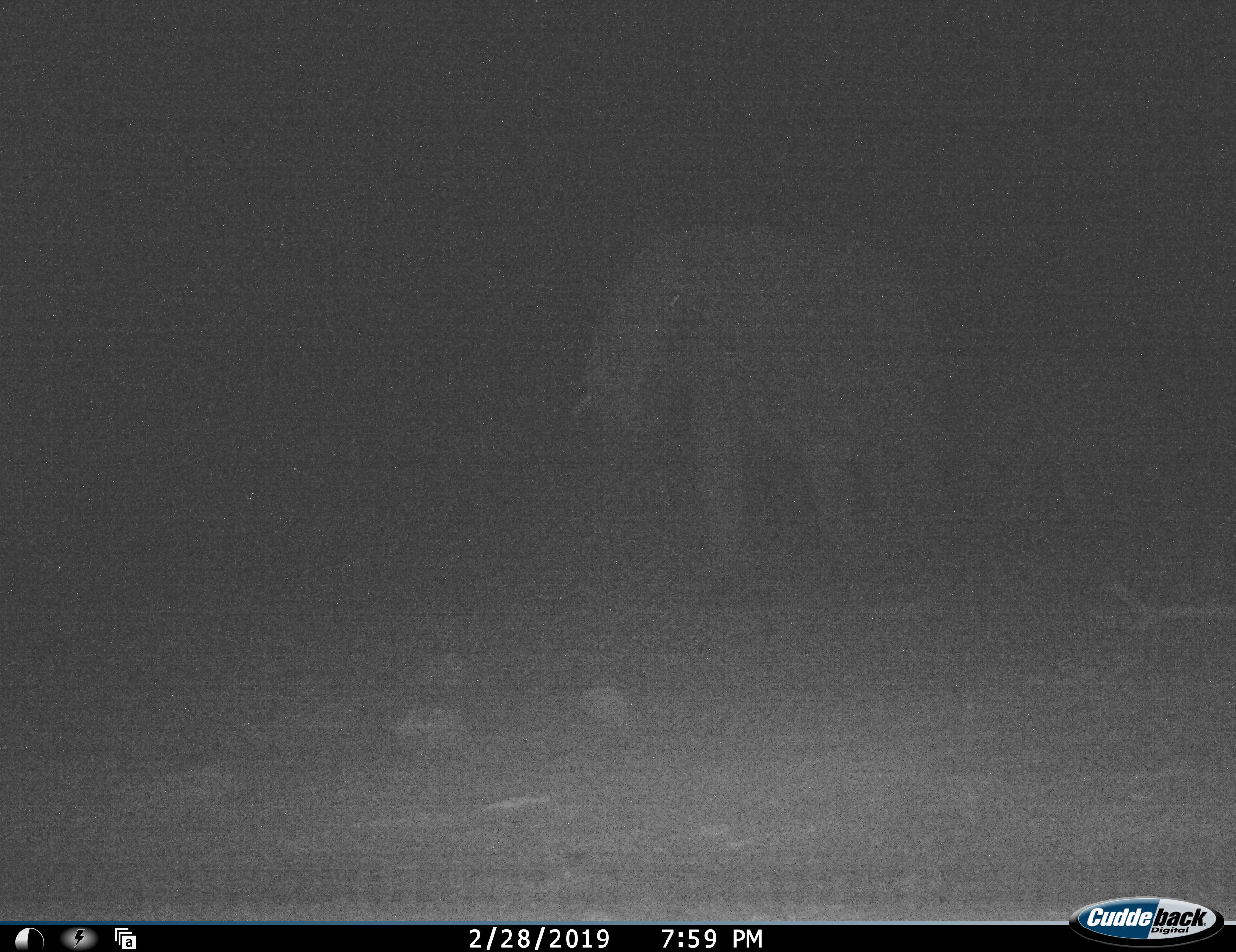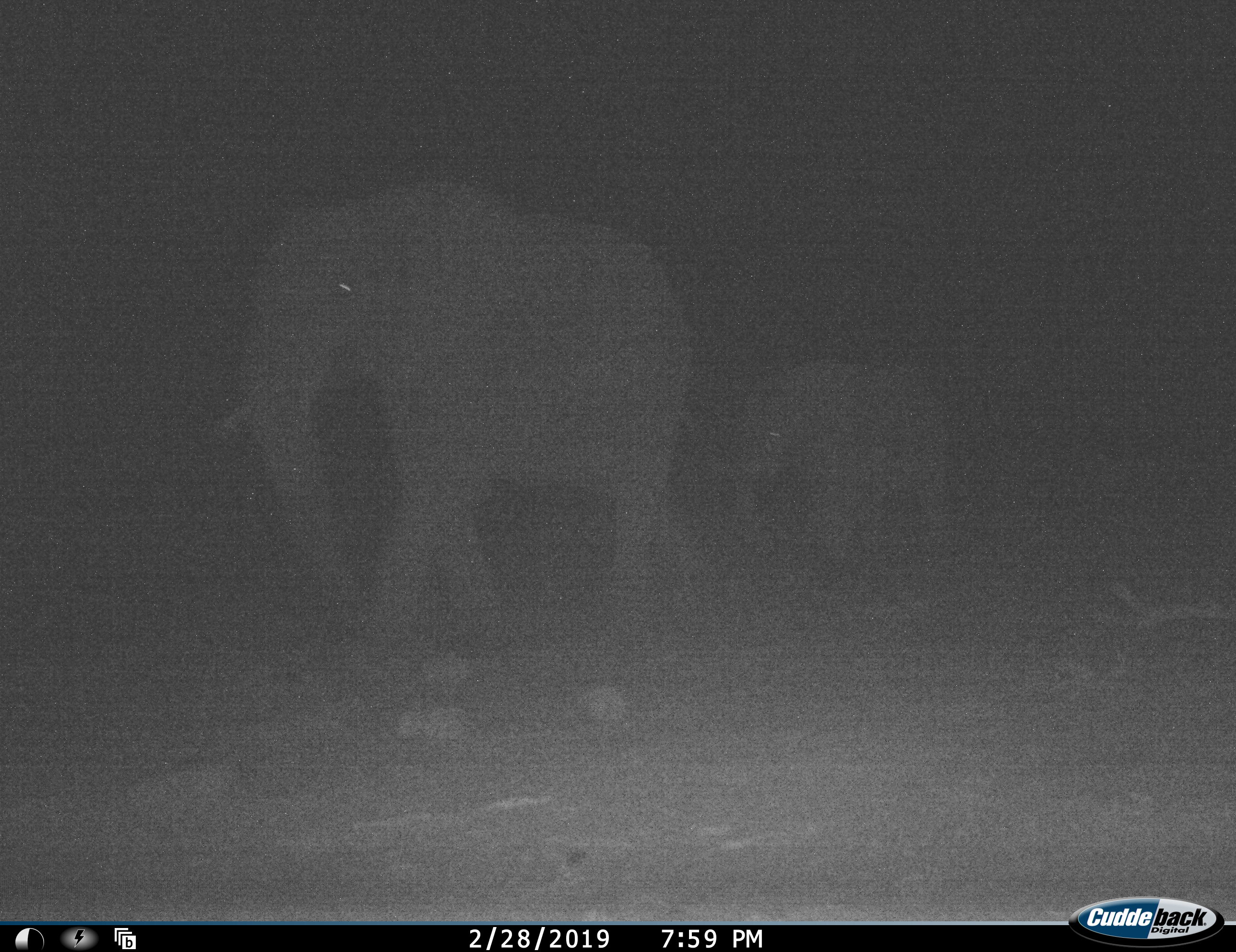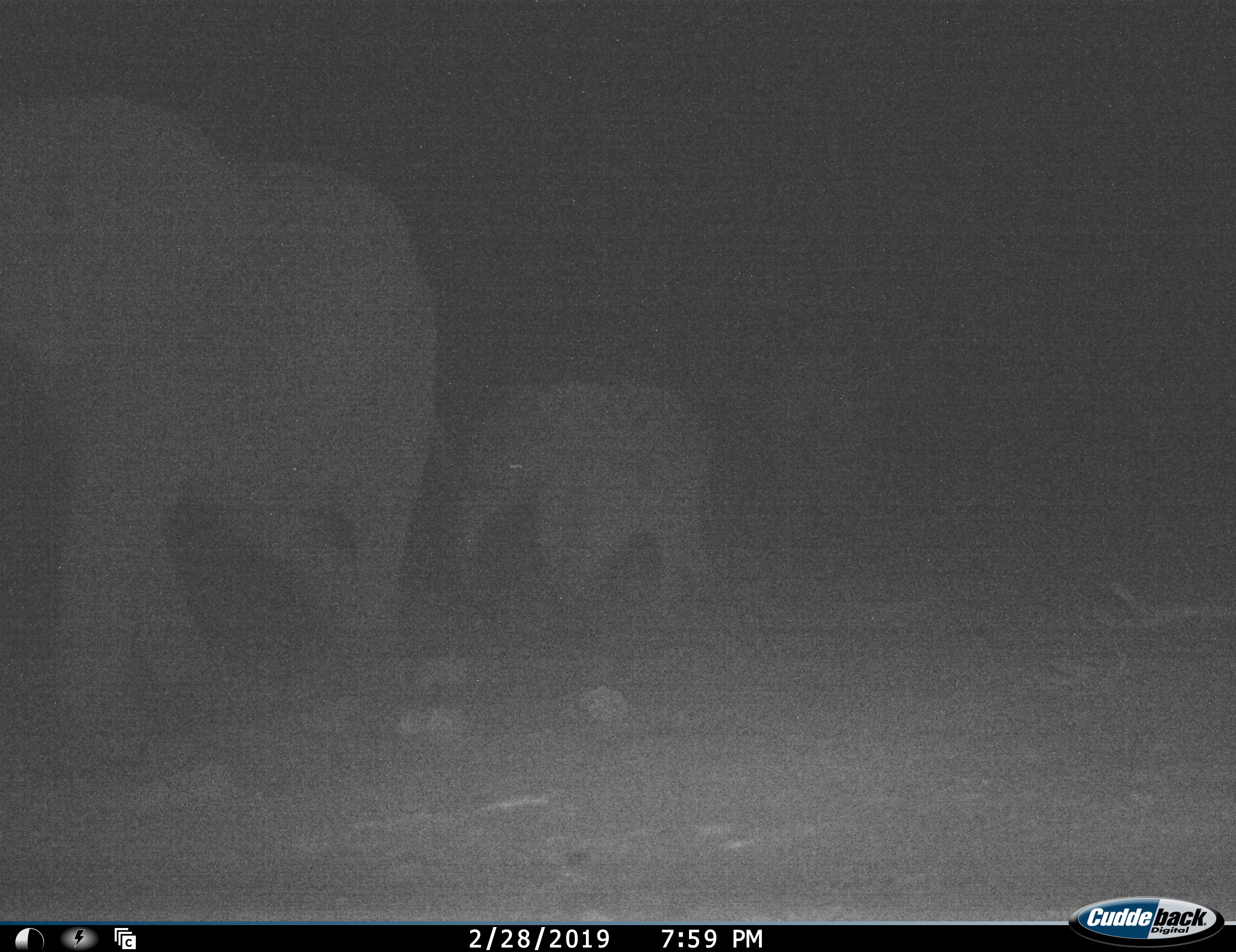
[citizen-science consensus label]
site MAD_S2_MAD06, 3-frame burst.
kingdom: Animalia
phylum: Chordata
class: Mammalia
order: Proboscidea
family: Elephantidae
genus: Loxodonta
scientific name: Loxodonta africana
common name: african bush elephant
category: elephant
Elephant (african bush elephant) (Loxodonta africana), count 2. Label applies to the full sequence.